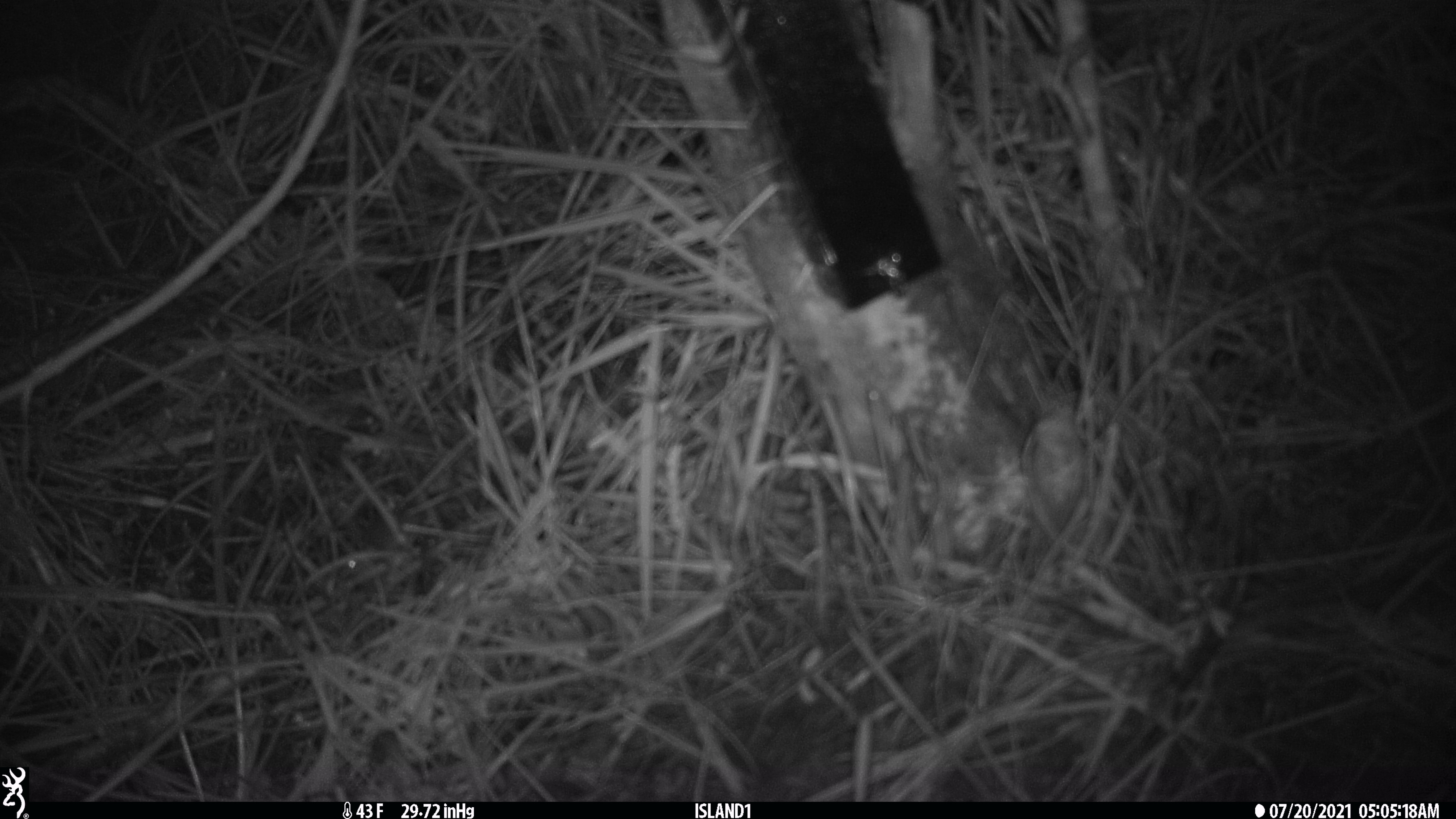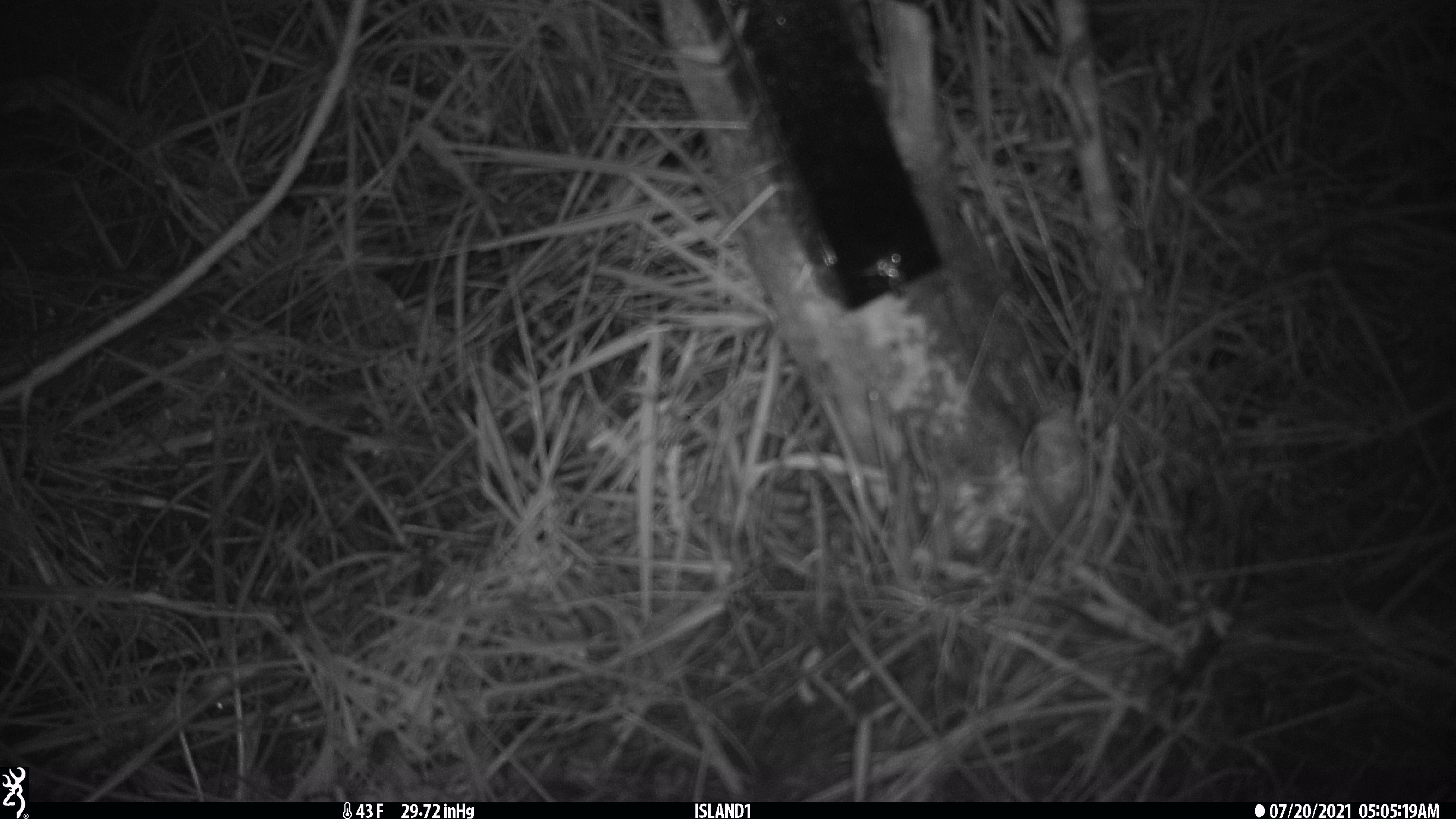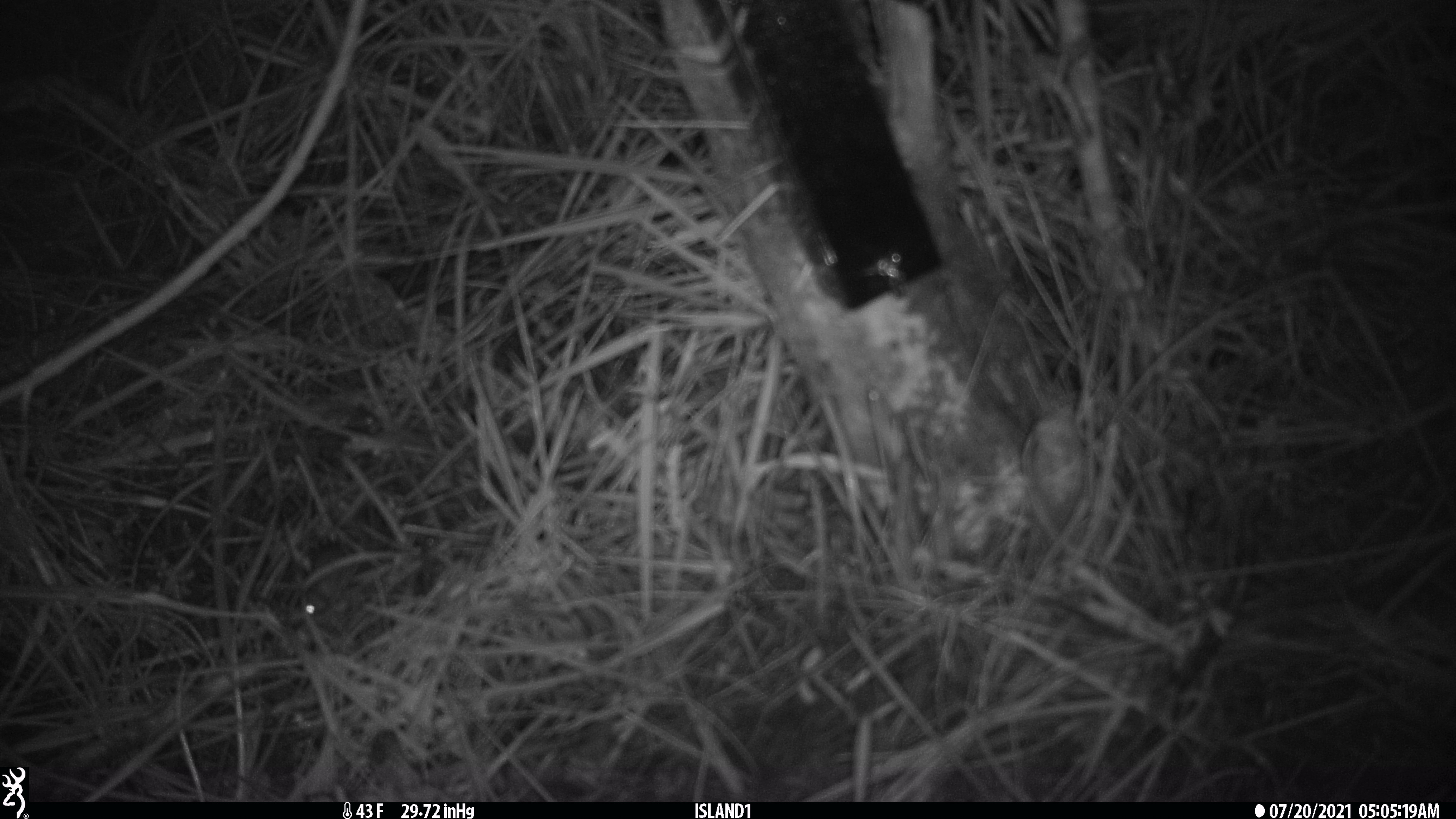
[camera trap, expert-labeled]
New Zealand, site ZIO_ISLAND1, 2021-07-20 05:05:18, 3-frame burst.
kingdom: Animalia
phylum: Chordata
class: Mammalia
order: Rodentia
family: Muridae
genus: Mus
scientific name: Mus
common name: mouse